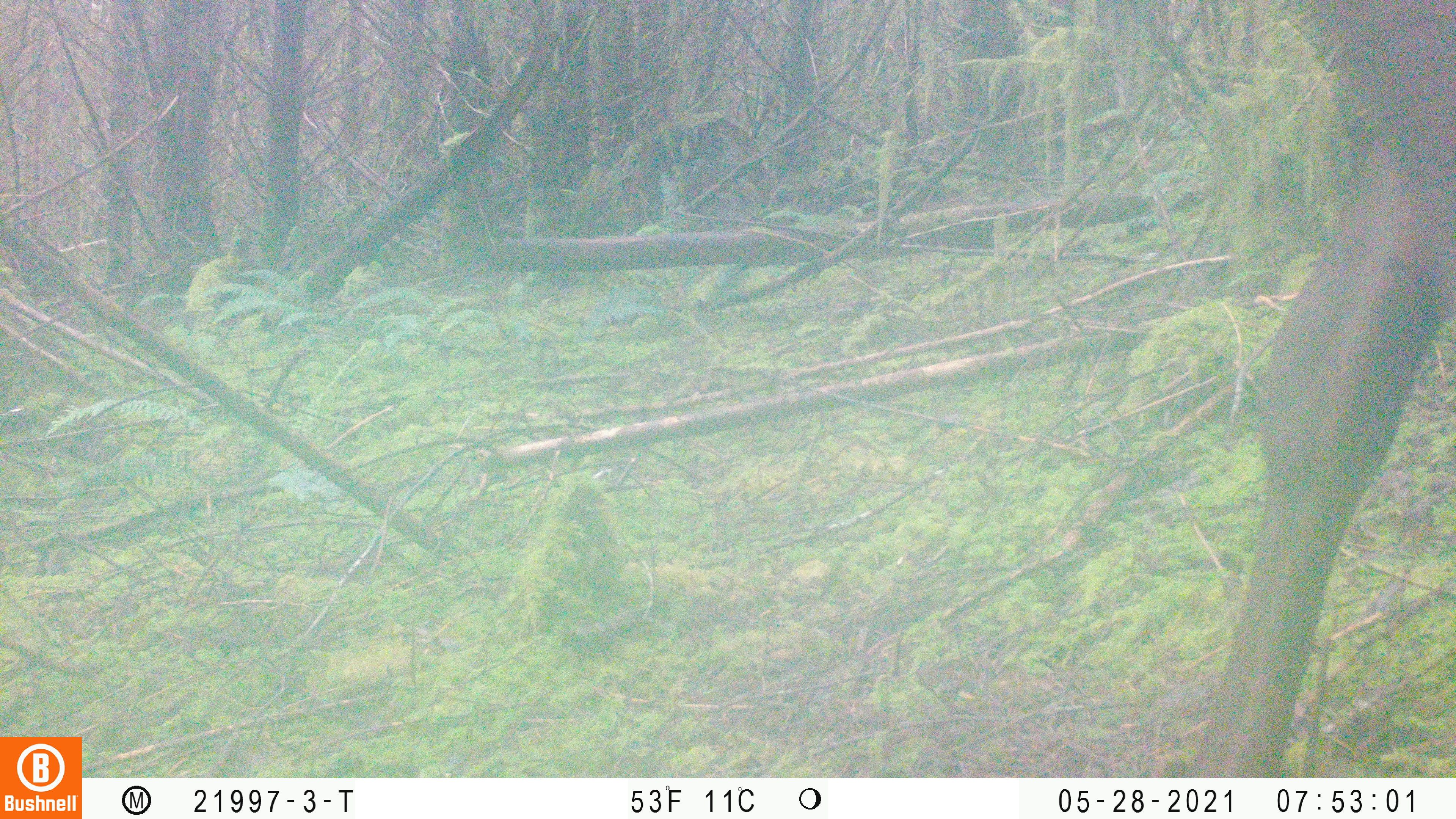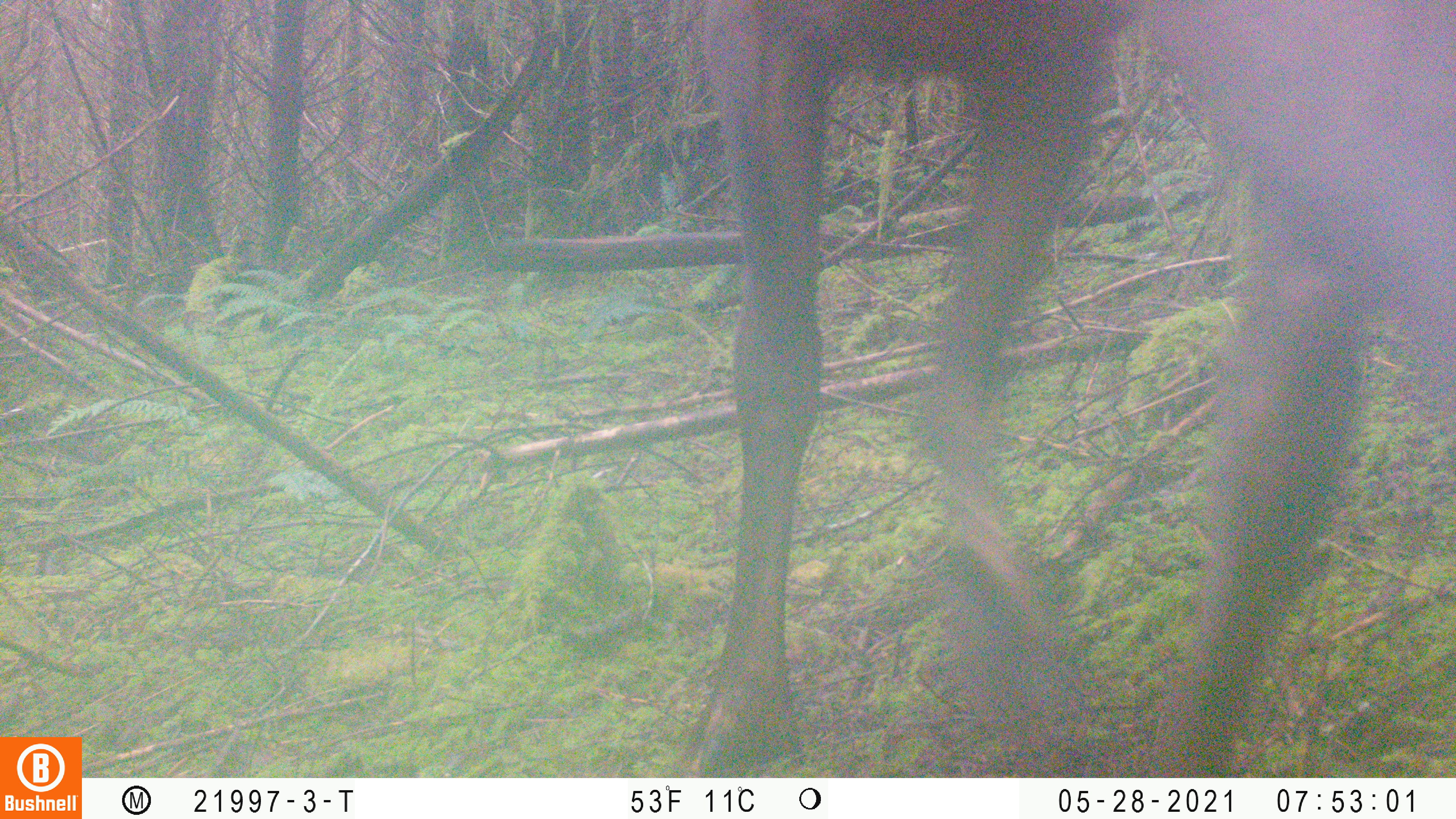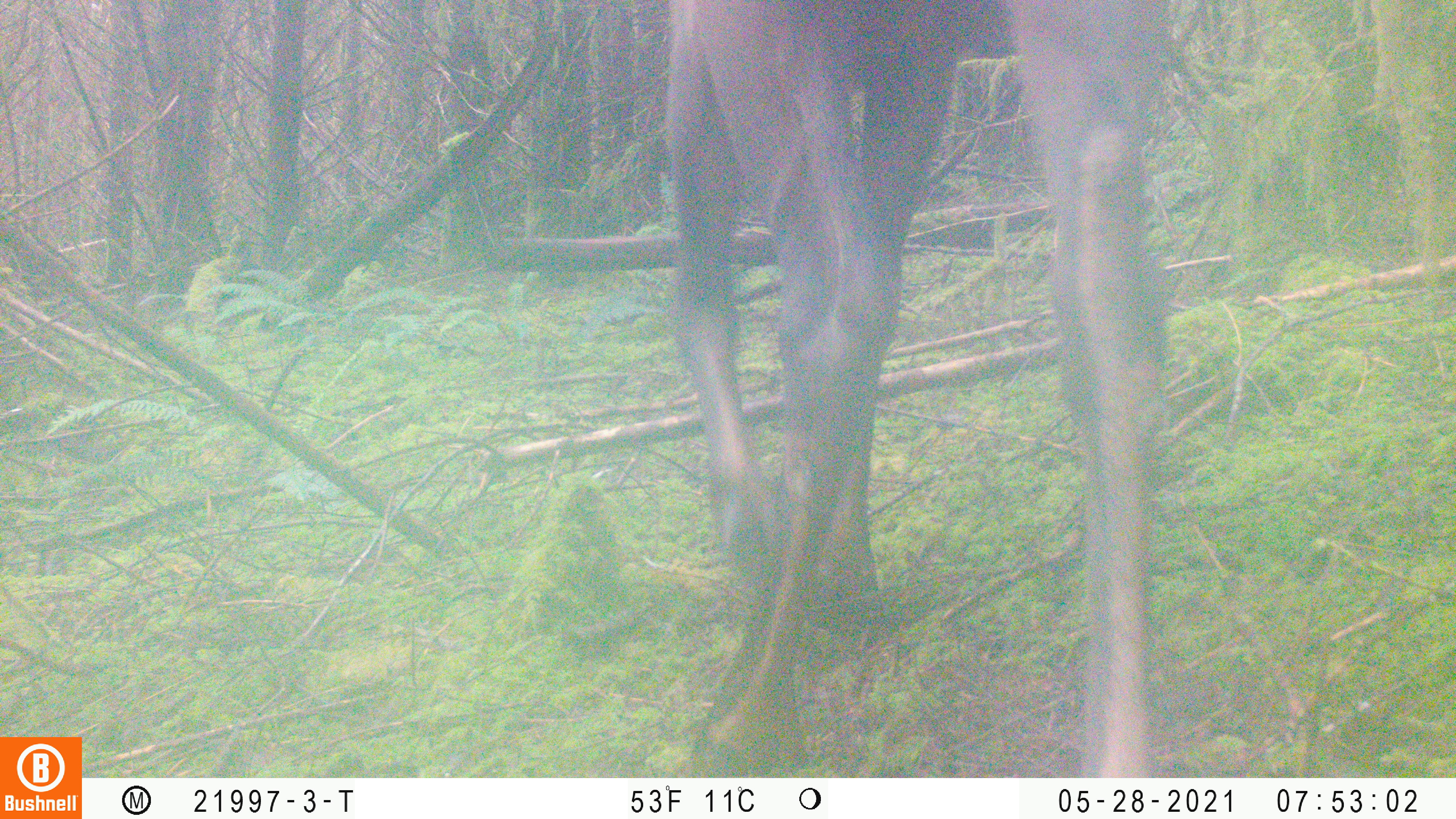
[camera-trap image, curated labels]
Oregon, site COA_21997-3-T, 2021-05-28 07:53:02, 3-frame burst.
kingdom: Animalia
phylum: Chordata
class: Mammalia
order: Artiodactyla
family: Cervidae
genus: Odocoileus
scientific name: Odocoileus hemionus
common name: black-tailed deer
Black-tailed deer (Odocoileus hemionus).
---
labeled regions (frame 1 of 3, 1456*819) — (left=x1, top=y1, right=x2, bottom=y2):
black-tailed deer: (left=1104, top=0, right=1455, bottom=778)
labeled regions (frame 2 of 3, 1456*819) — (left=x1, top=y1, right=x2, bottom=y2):
black-tailed deer: (left=634, top=0, right=1455, bottom=777)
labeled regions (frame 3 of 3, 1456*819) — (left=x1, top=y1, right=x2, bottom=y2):
black-tailed deer: (left=617, top=0, right=1318, bottom=776)